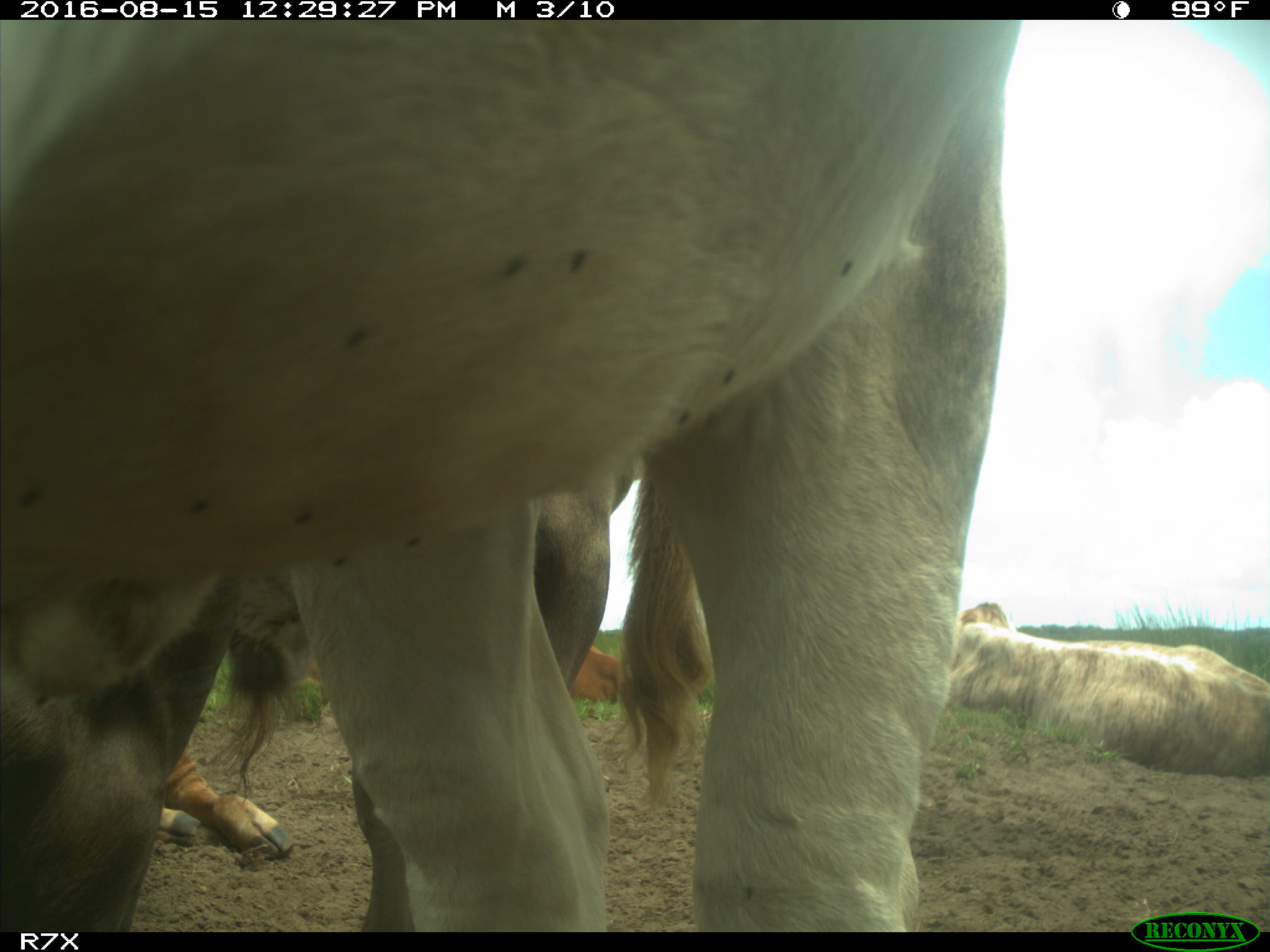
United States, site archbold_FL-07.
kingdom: Animalia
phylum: Chordata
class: Mammalia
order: Artiodactyla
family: Bovidae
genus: Bos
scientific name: Bos taurus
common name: domestic cow